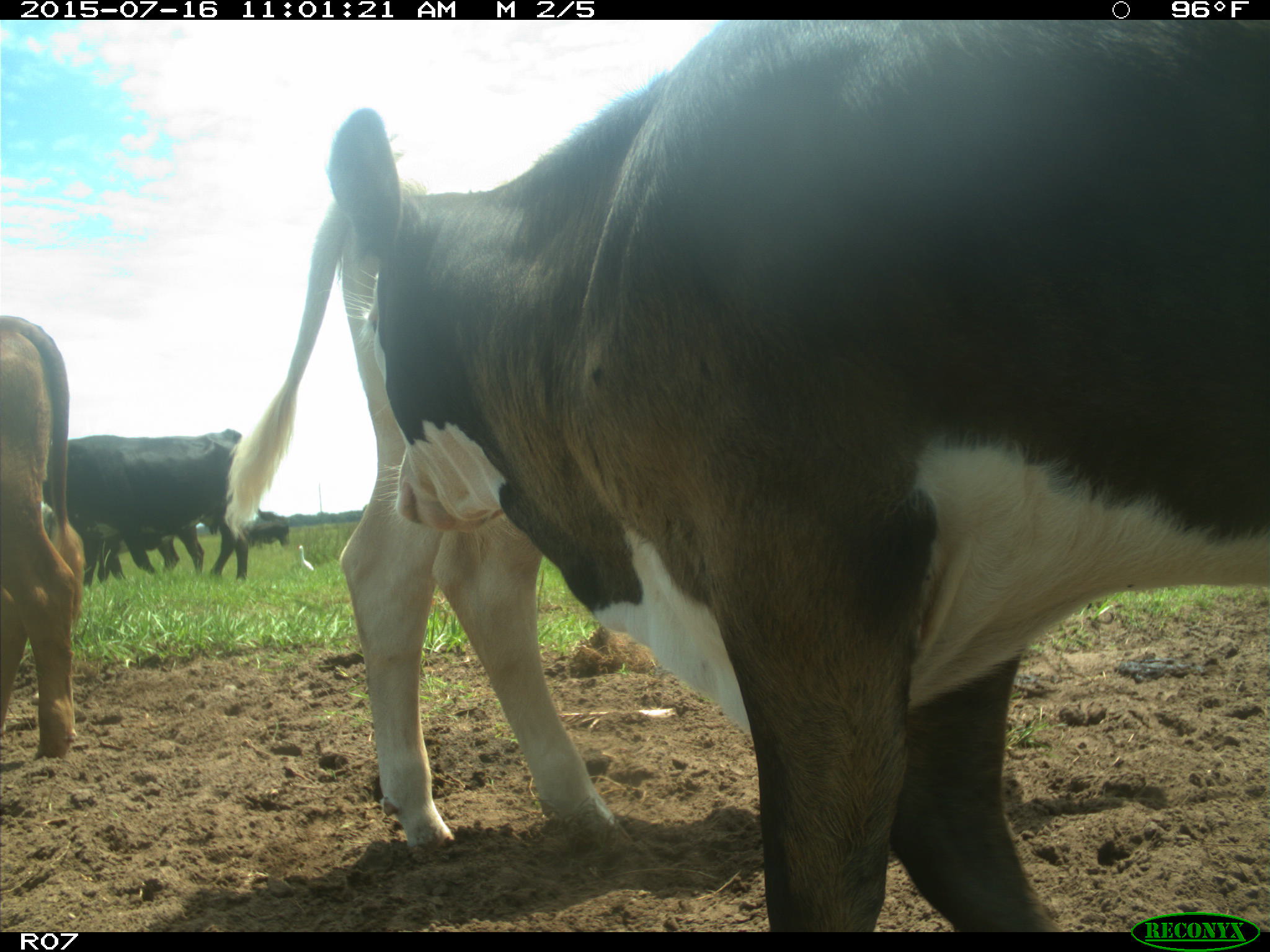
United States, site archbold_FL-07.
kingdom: Animalia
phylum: Chordata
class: Mammalia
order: Artiodactyla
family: Bovidae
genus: Bos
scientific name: Bos taurus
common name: domestic cow